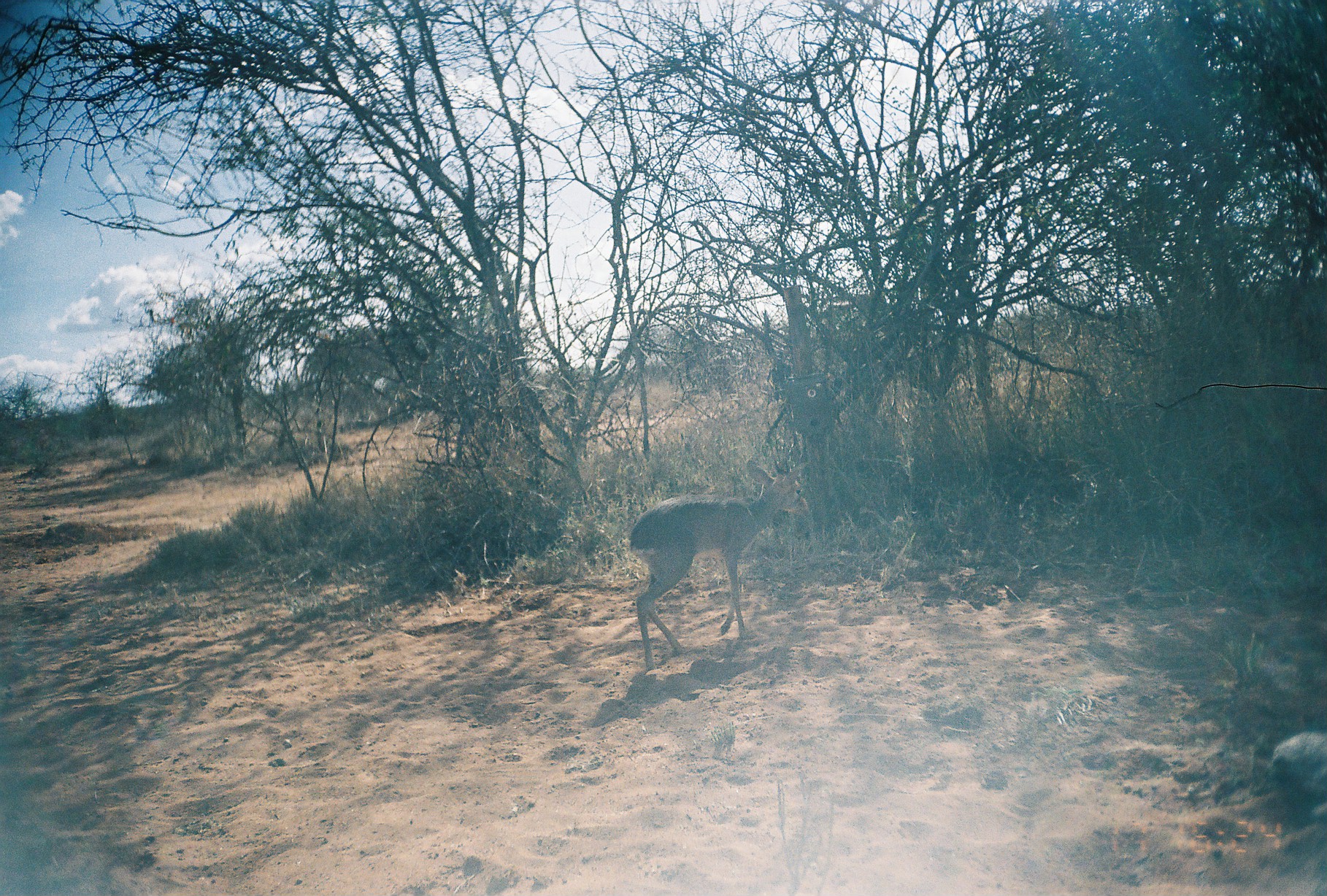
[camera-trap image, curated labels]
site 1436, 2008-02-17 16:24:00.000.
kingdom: Animalia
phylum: Chordata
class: Mammalia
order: Artiodactyla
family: Bovidae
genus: Madoqua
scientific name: Madoqua guentheri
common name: günther's dik-dik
Madoqua guentheri (günther's dik-dik), count 1.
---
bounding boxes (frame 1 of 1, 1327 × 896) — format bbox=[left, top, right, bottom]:
madoqua guentheri: bbox=[628, 458, 810, 670]